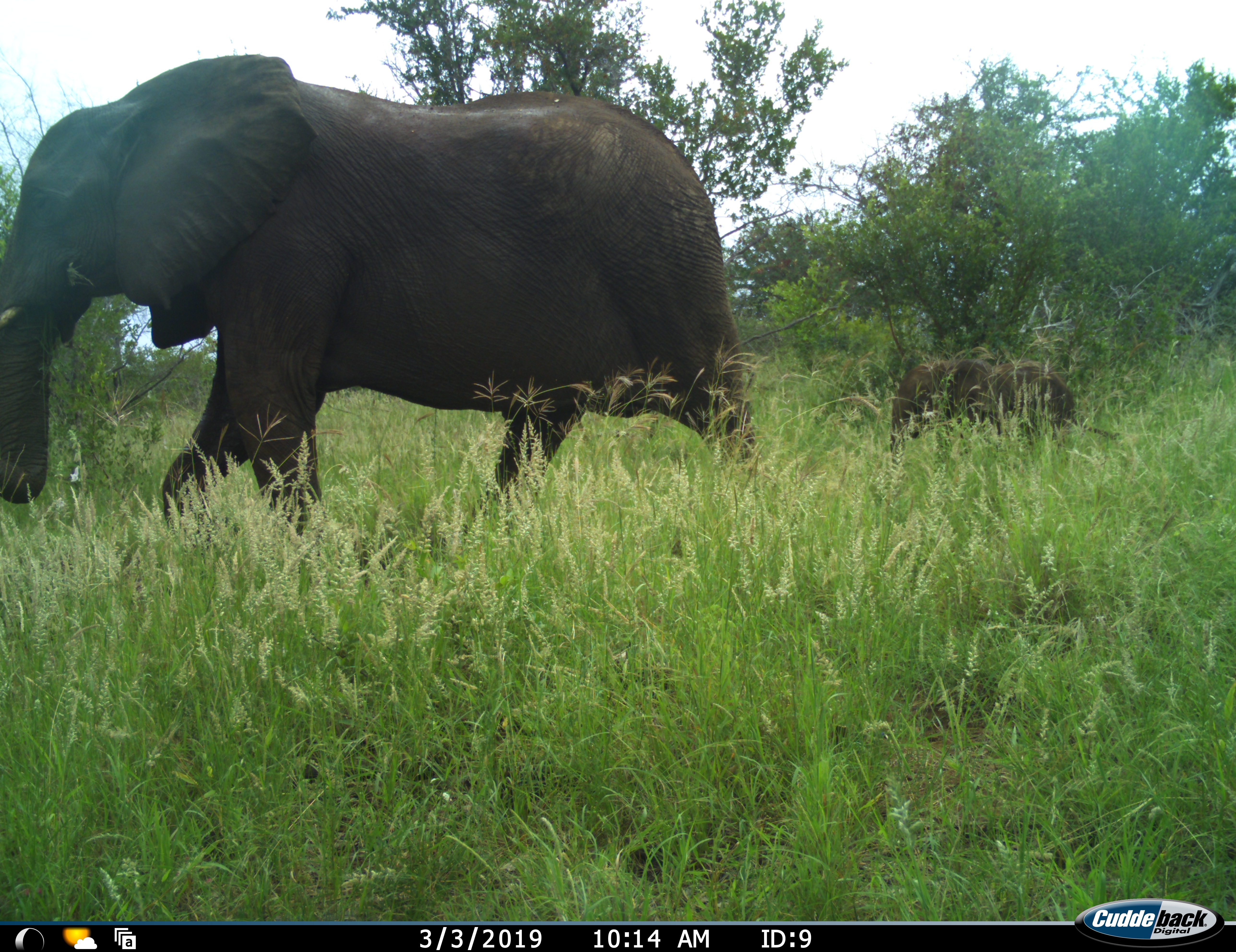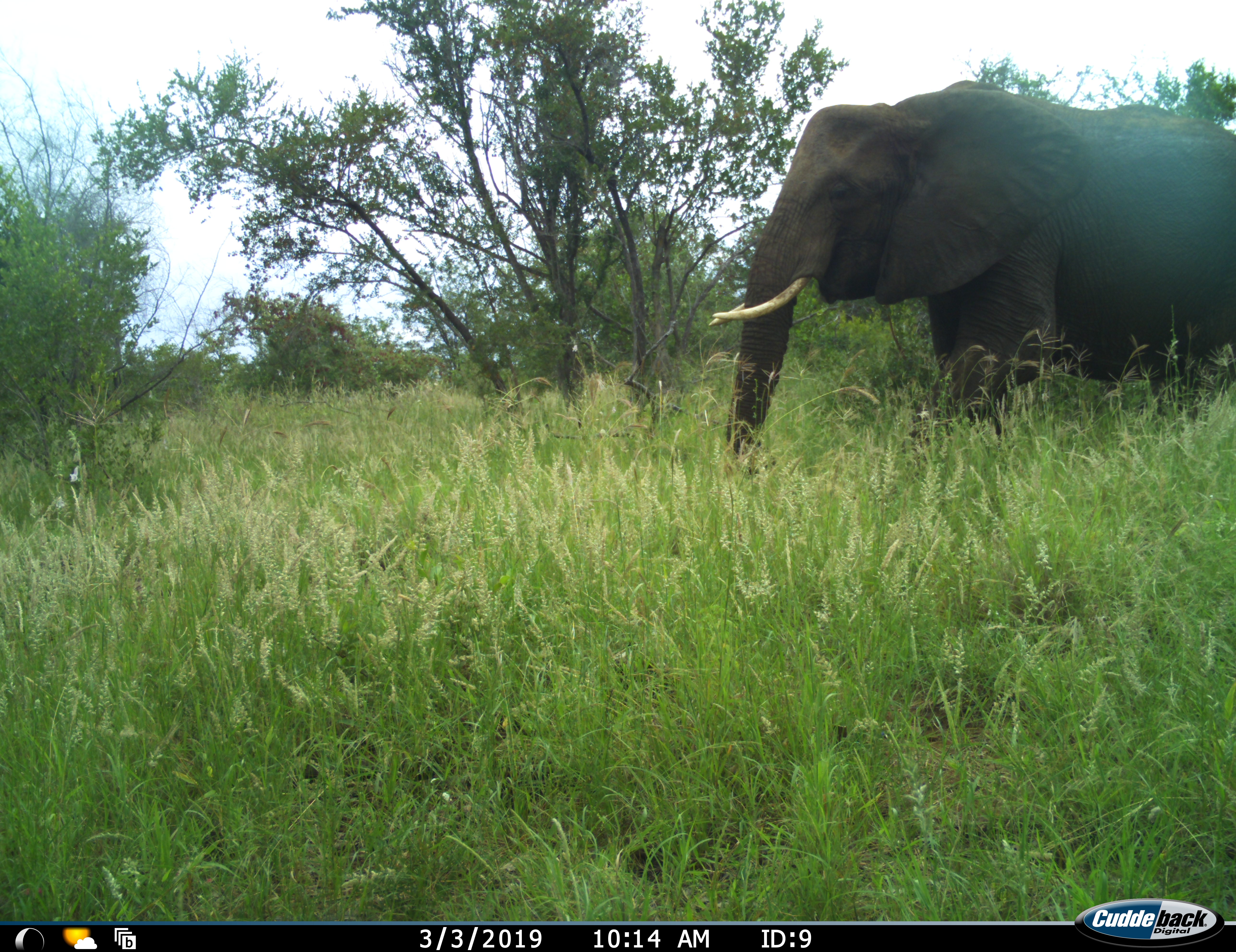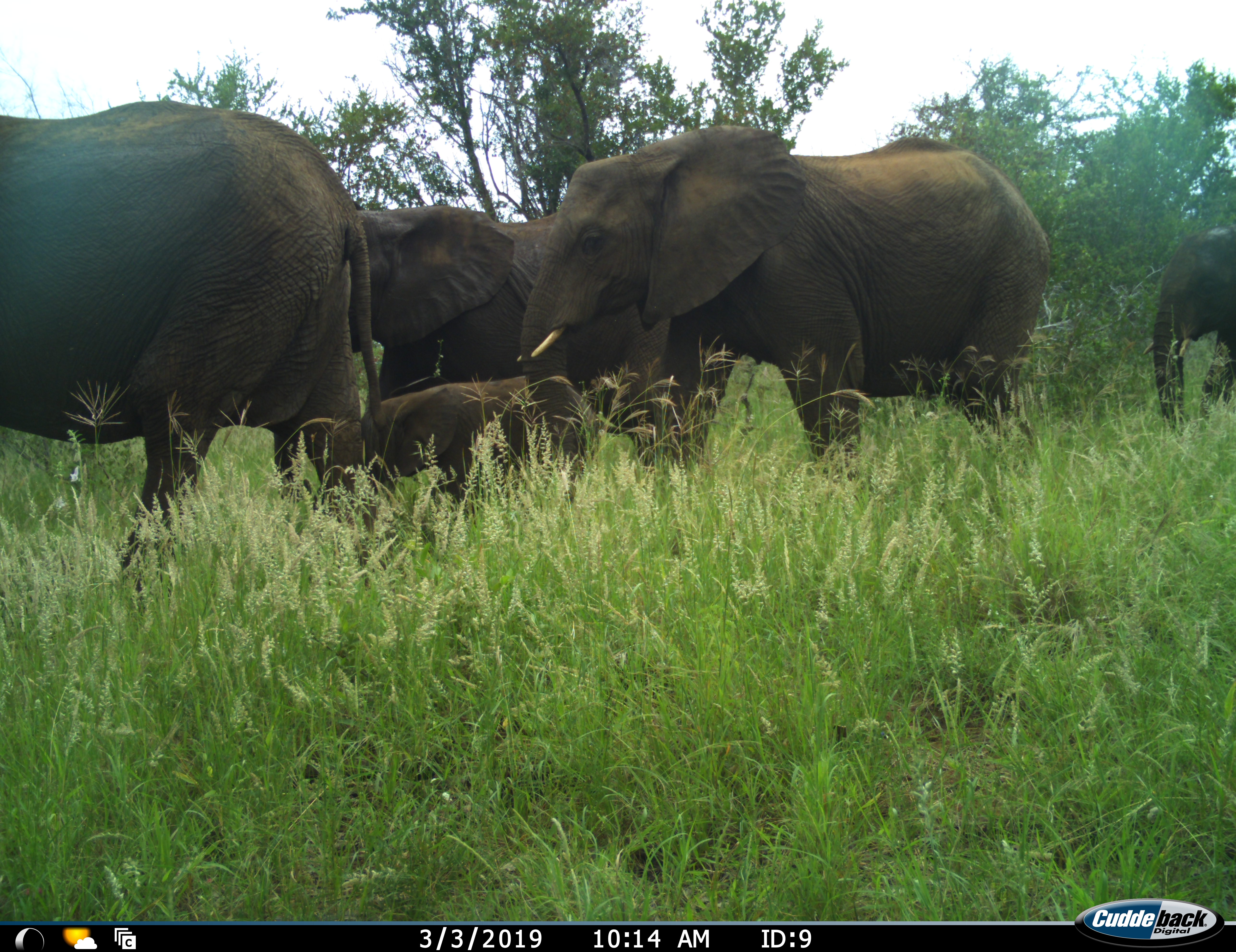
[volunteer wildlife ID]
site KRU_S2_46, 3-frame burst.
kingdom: Animalia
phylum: Chordata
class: Mammalia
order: Proboscidea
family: Elephantidae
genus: Loxodonta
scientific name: Loxodonta africana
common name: african bush elephant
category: elephant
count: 5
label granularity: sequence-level